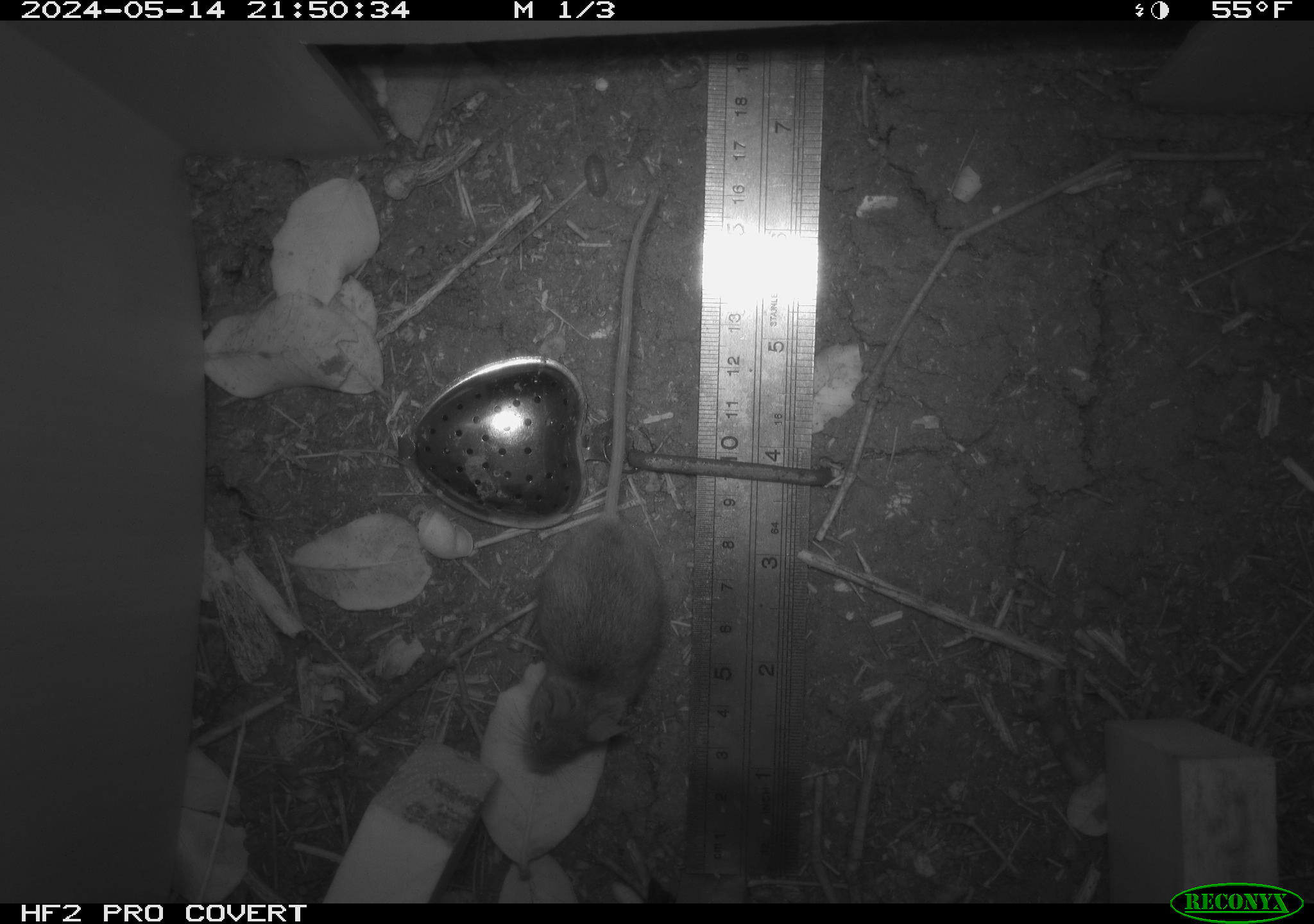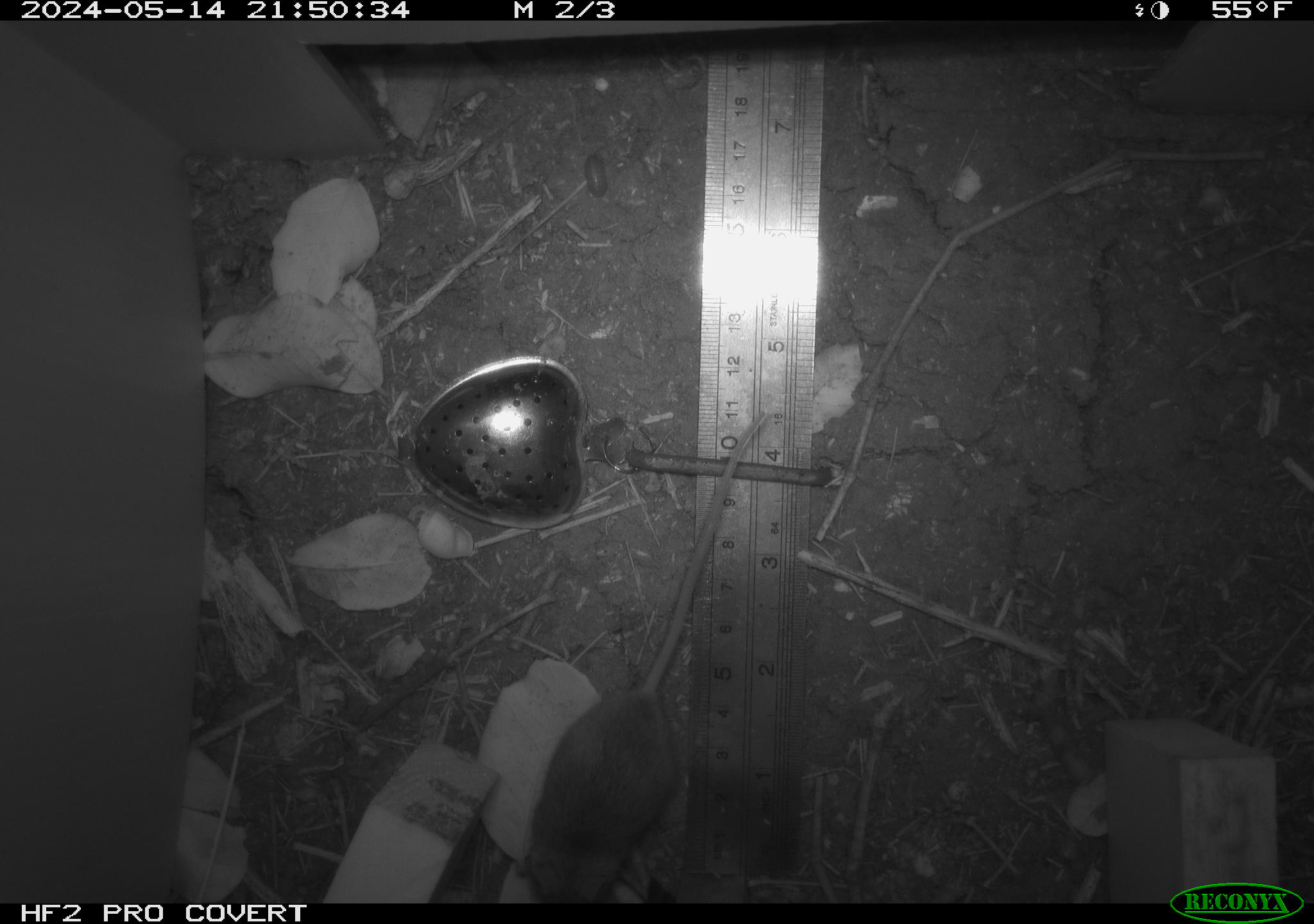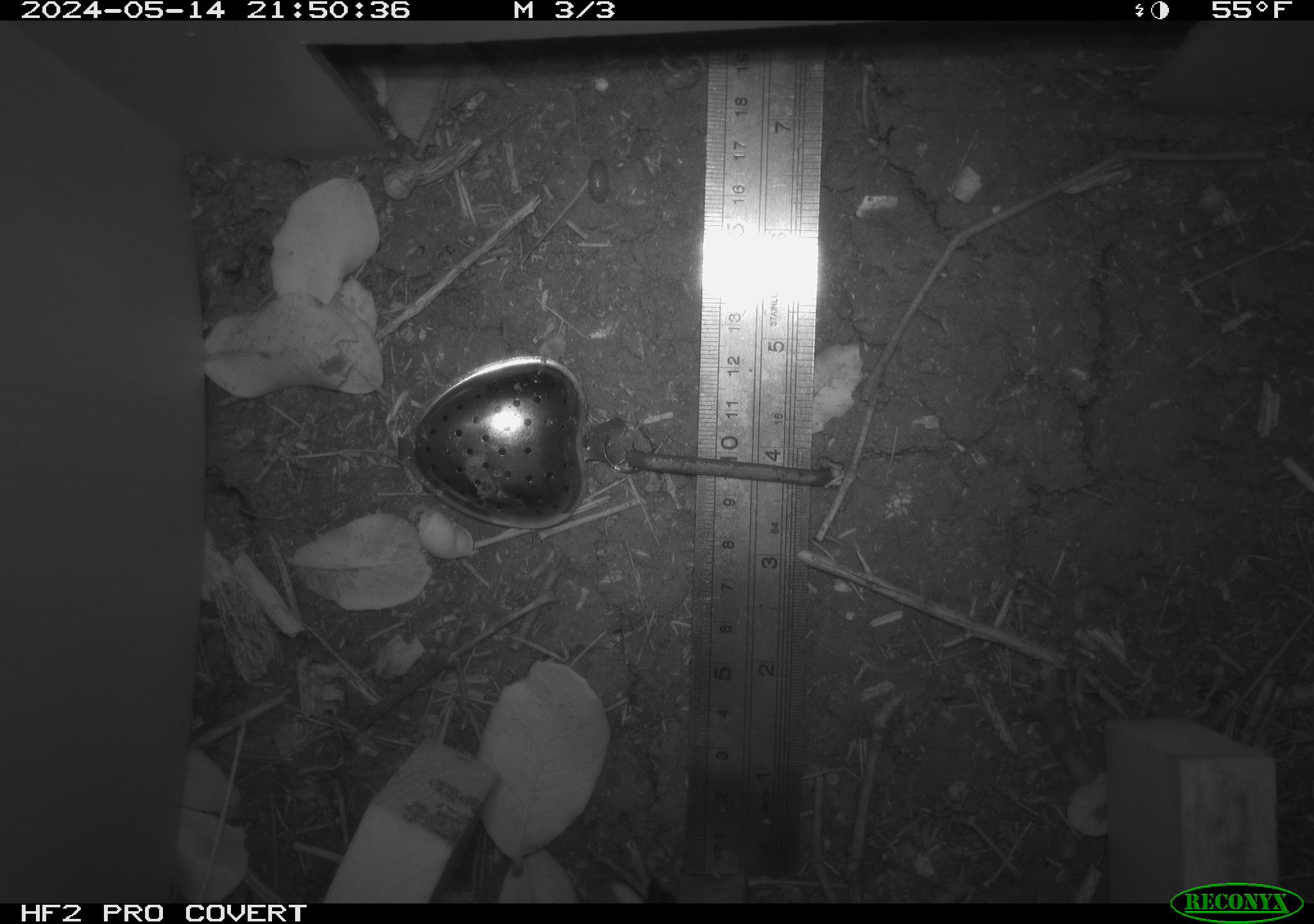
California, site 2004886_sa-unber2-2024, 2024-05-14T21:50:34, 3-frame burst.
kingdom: Animalia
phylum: Chordata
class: Mammalia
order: Rodentia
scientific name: Rodentia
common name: mouse species